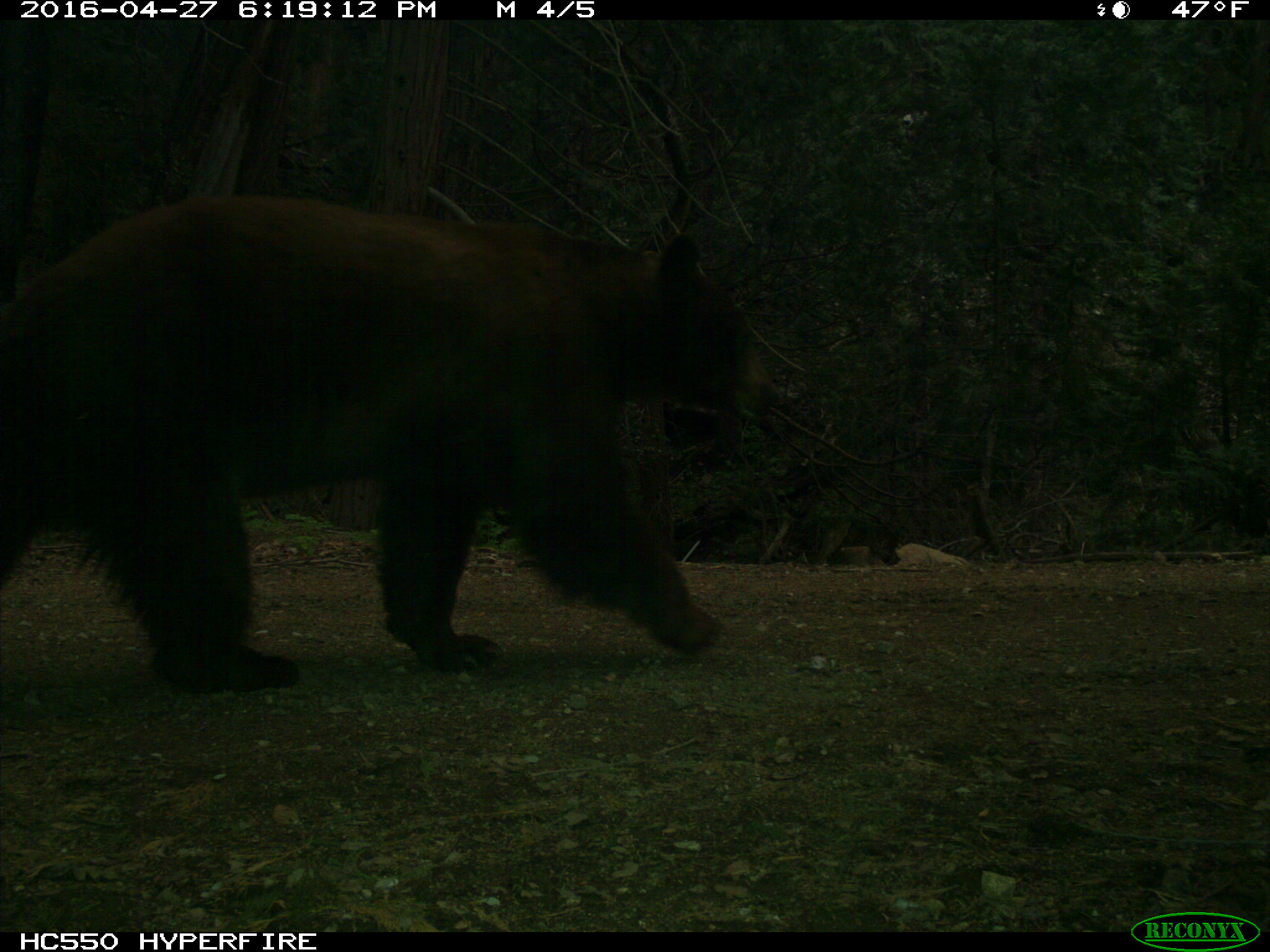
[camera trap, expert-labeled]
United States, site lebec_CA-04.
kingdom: Animalia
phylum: Chordata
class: Mammalia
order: Carnivora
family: Ursidae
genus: Ursus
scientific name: Ursus americanus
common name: american black bear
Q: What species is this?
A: Ursus americanus (american black bear).